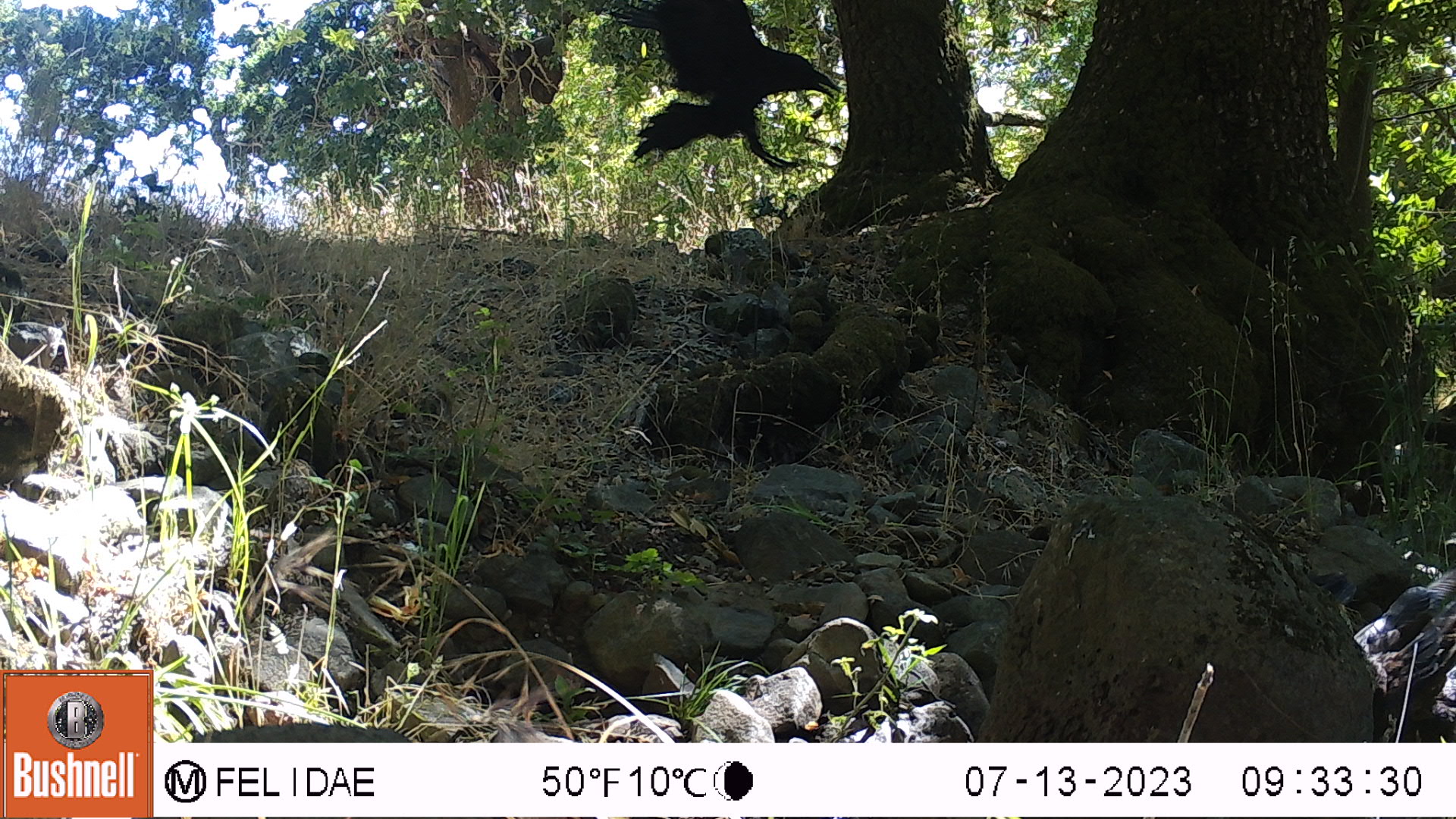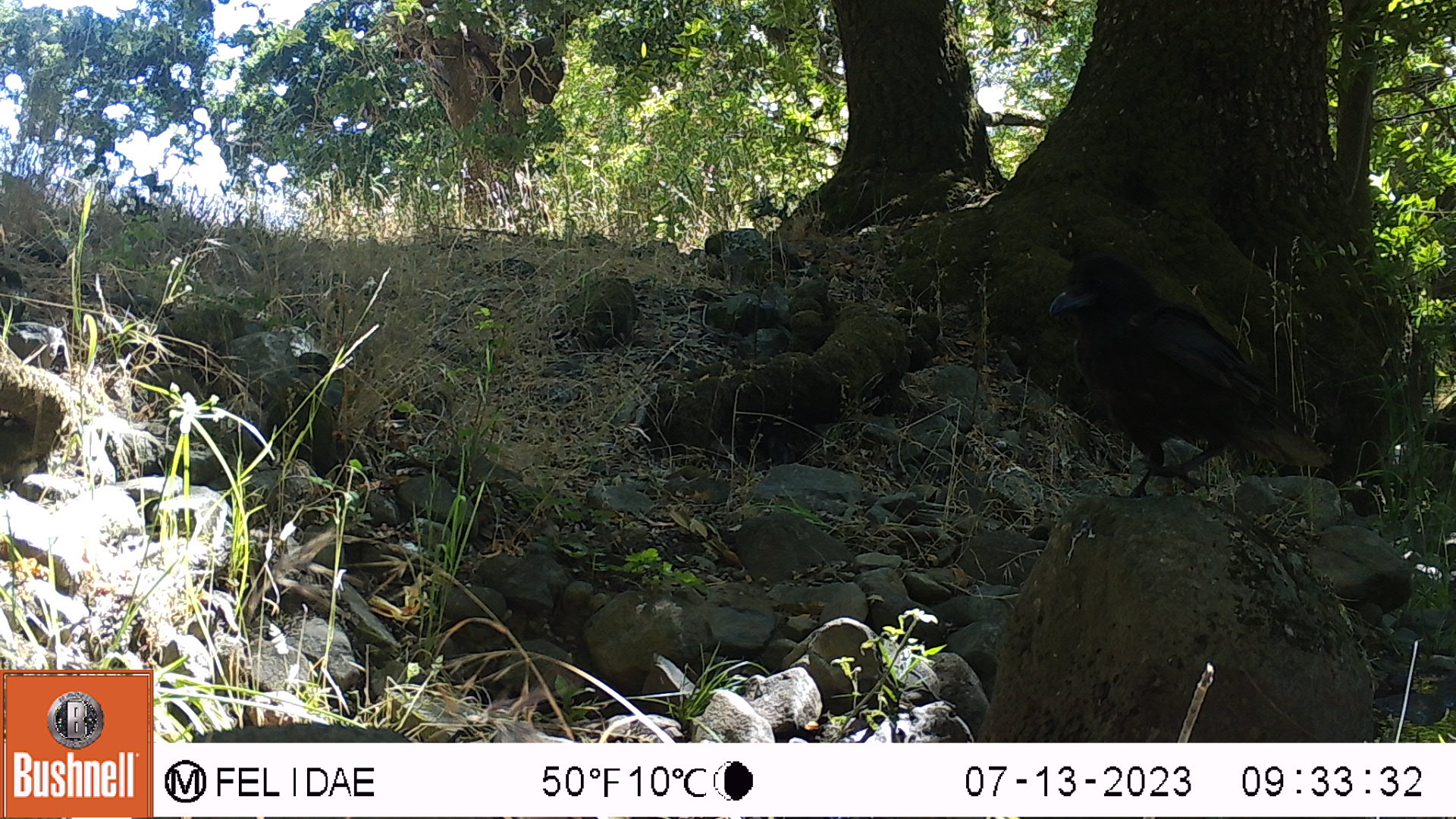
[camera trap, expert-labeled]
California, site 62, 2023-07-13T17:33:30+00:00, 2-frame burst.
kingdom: Animalia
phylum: Chordata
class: Aves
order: Passeriformes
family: Corvidae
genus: Corvus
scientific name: Corvus brachyrhynchos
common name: american crow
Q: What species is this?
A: American crow (Corvus brachyrhynchos).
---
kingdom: Animalia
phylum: Chordata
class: Aves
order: Passeriformes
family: Corvidae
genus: Corvus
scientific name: Corvus corax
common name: common raven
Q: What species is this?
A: Common raven (Corvus corax).